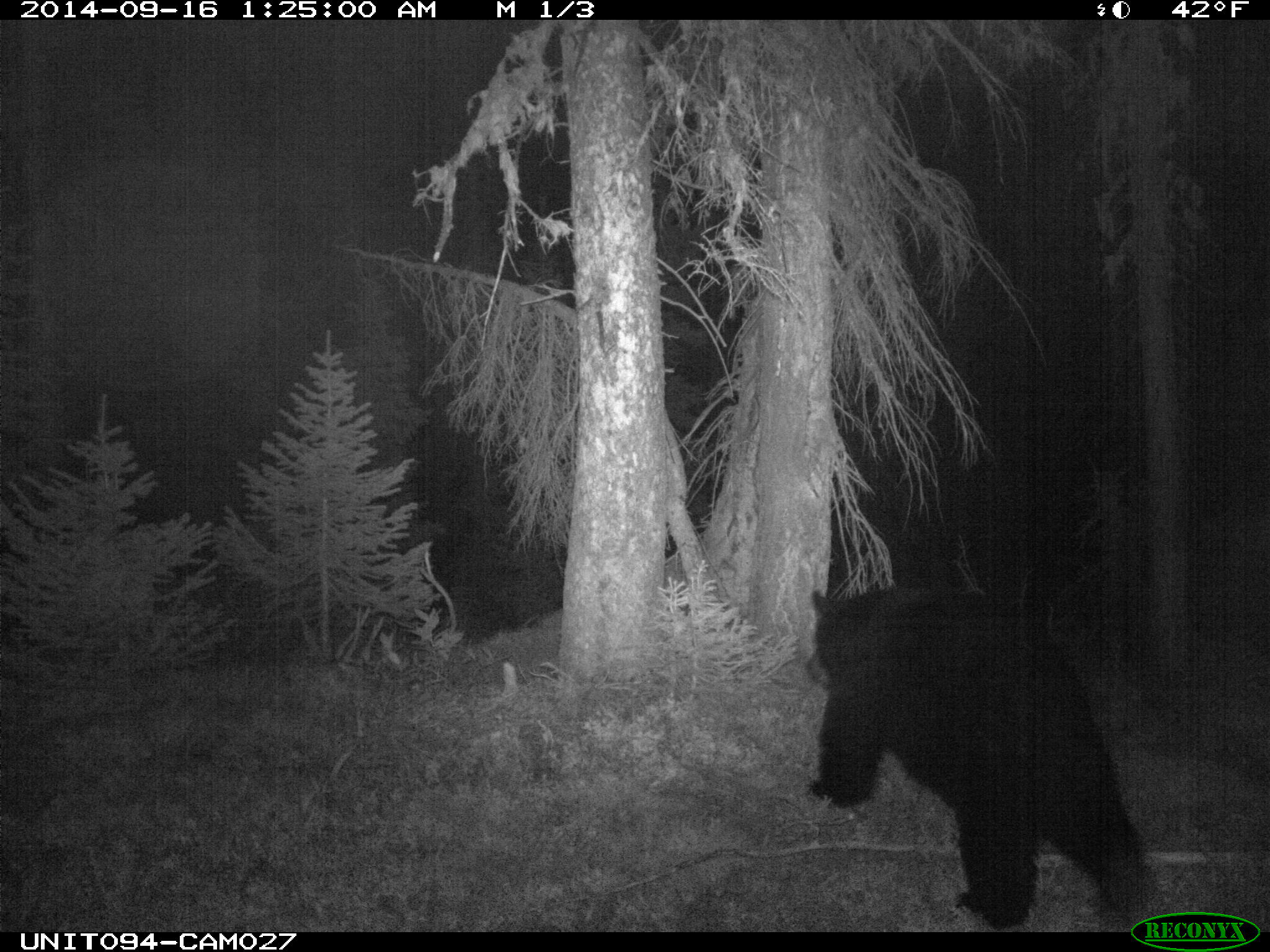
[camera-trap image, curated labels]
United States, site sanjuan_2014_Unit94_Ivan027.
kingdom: Animalia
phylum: Chordata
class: Mammalia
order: Carnivora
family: Ursidae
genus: Ursus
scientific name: Ursus americanus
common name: american black bear